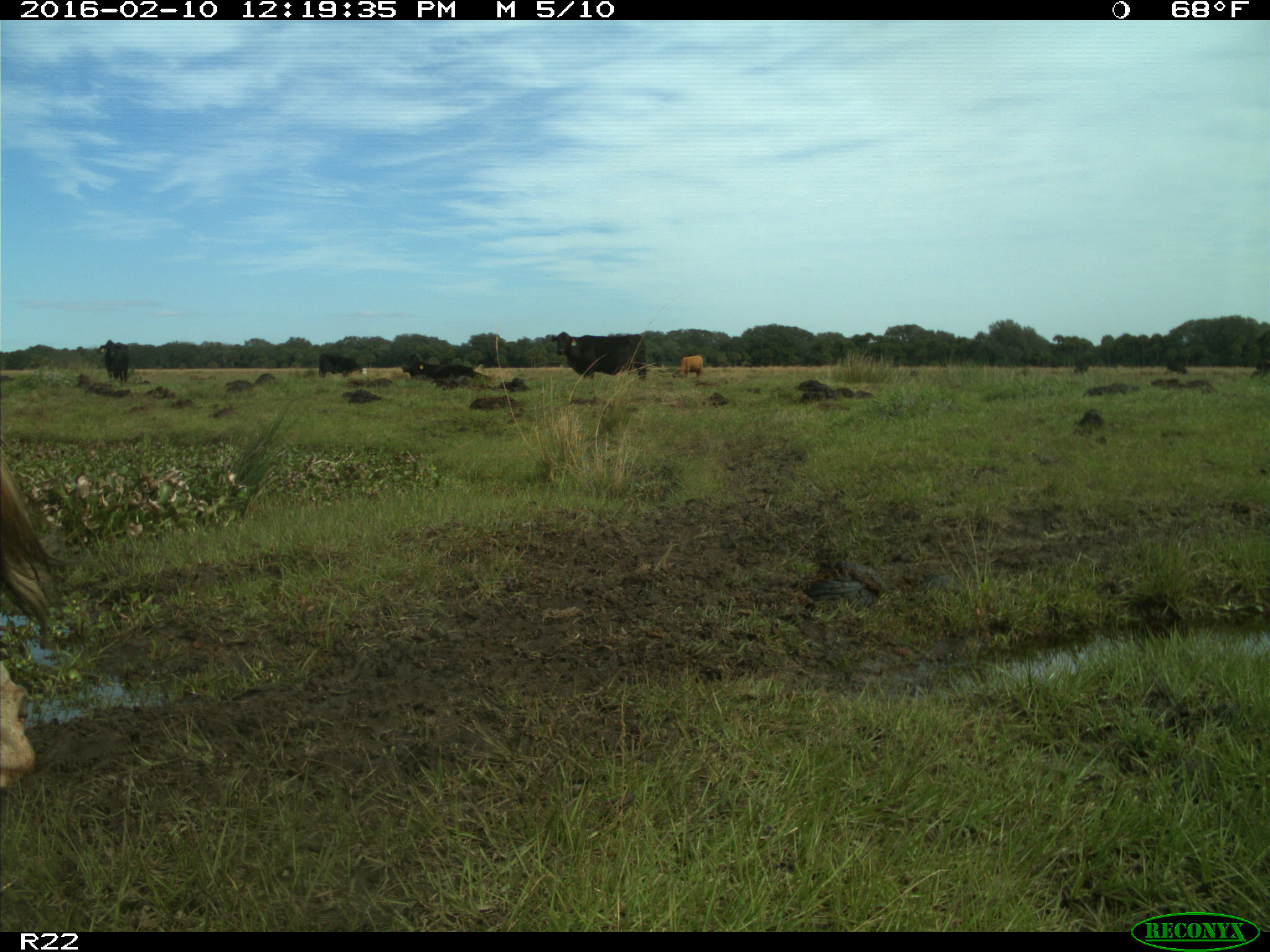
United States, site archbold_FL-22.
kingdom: Animalia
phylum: Chordata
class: Mammalia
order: Artiodactyla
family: Bovidae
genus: Bos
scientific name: Bos taurus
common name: domestic cow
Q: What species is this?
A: Bos taurus (domestic cow).